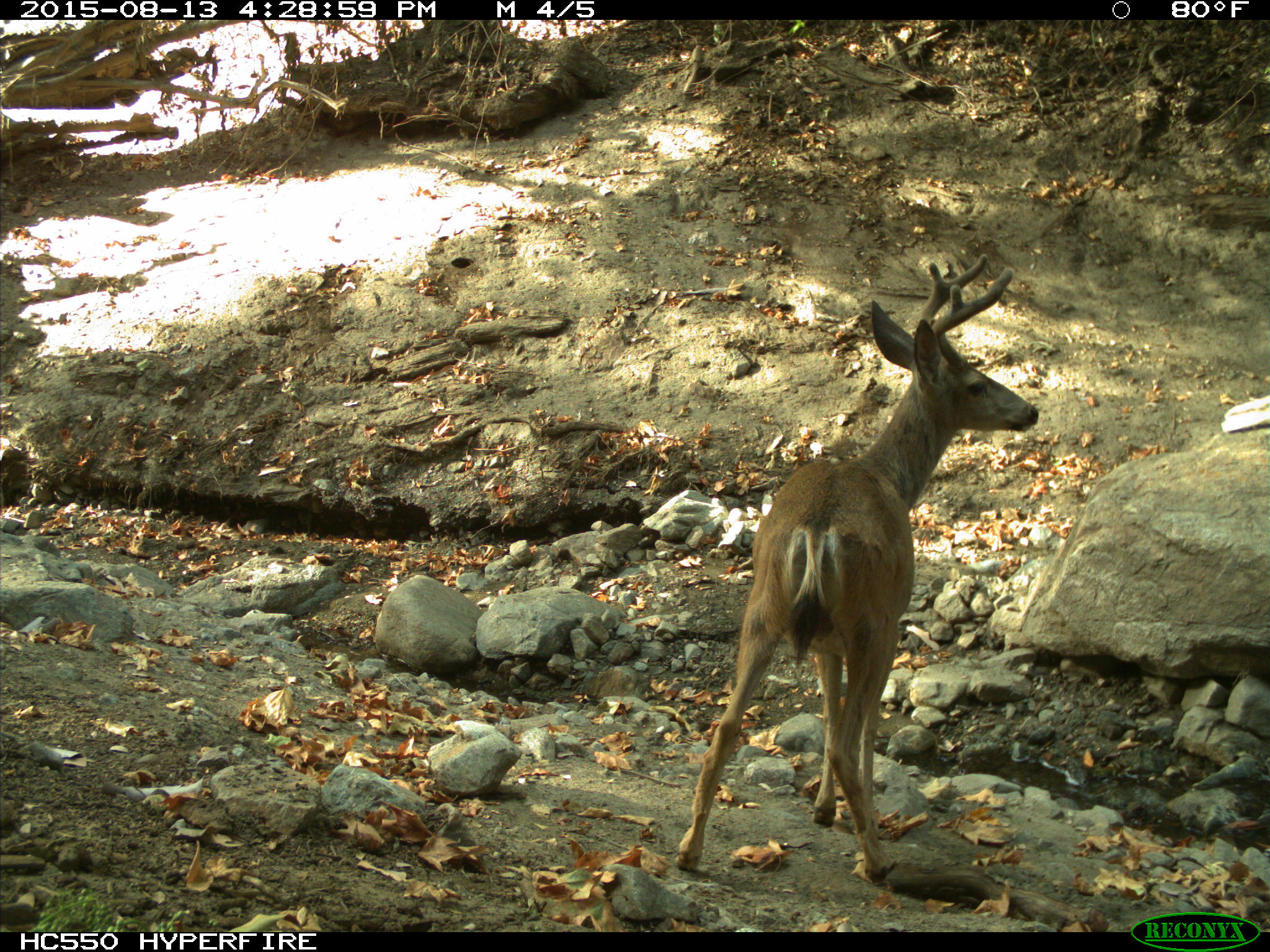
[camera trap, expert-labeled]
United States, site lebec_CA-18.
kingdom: Animalia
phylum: Chordata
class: Mammalia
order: Artiodactyla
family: Cervidae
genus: Odocoileus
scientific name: Odocoileus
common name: deer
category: unidentified deer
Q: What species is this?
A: Unidentified deer (deer) (Odocoileus).